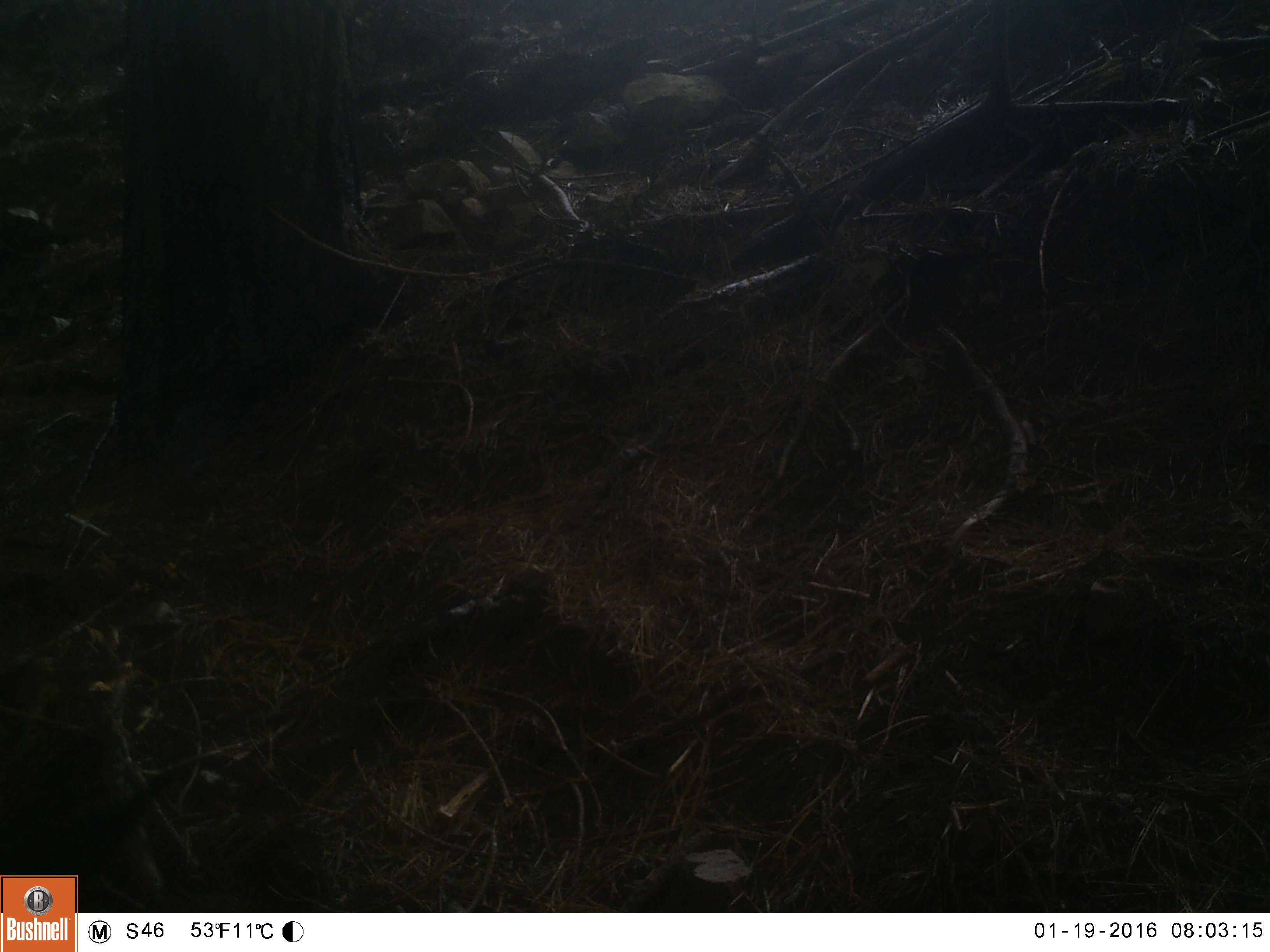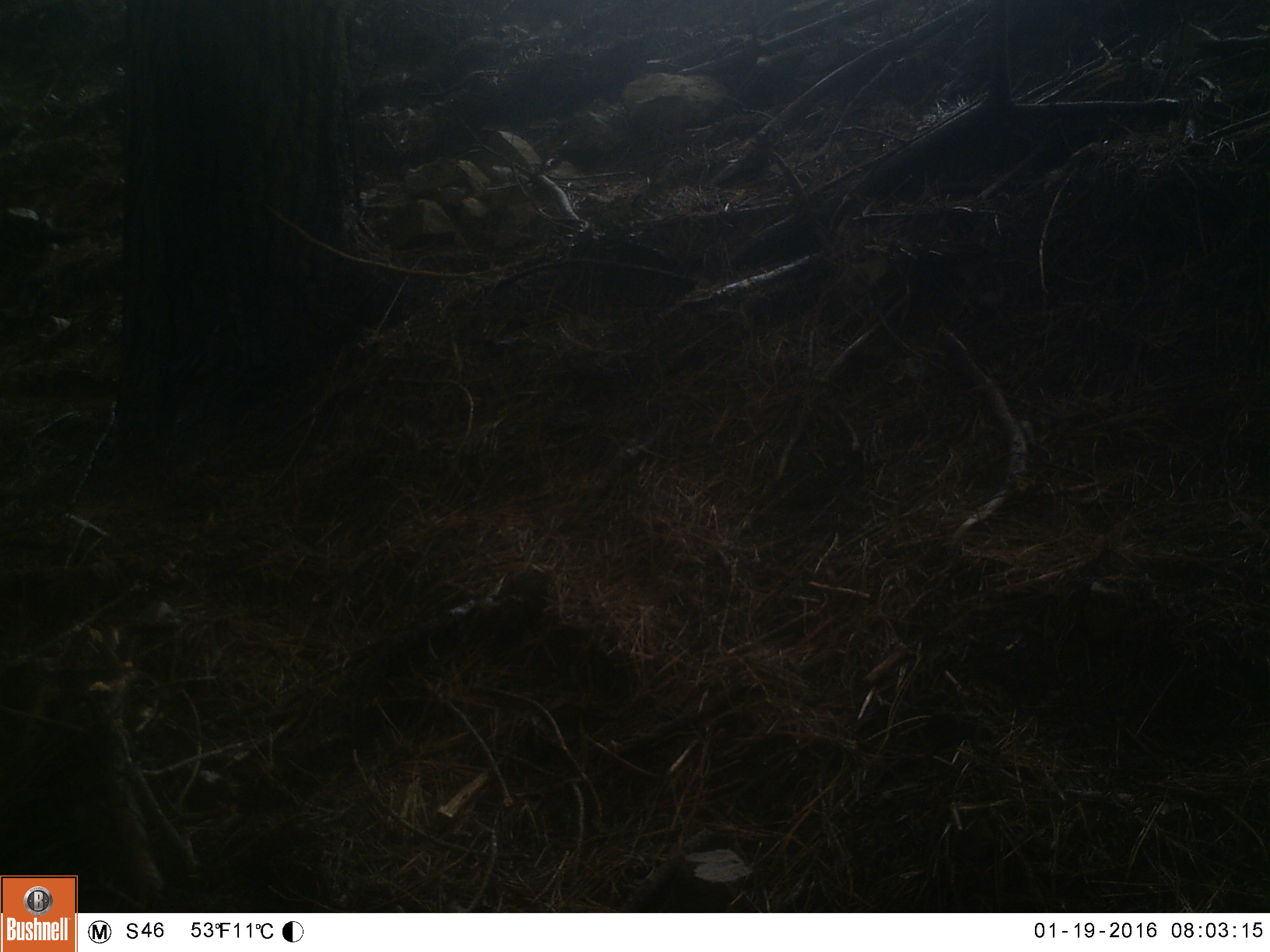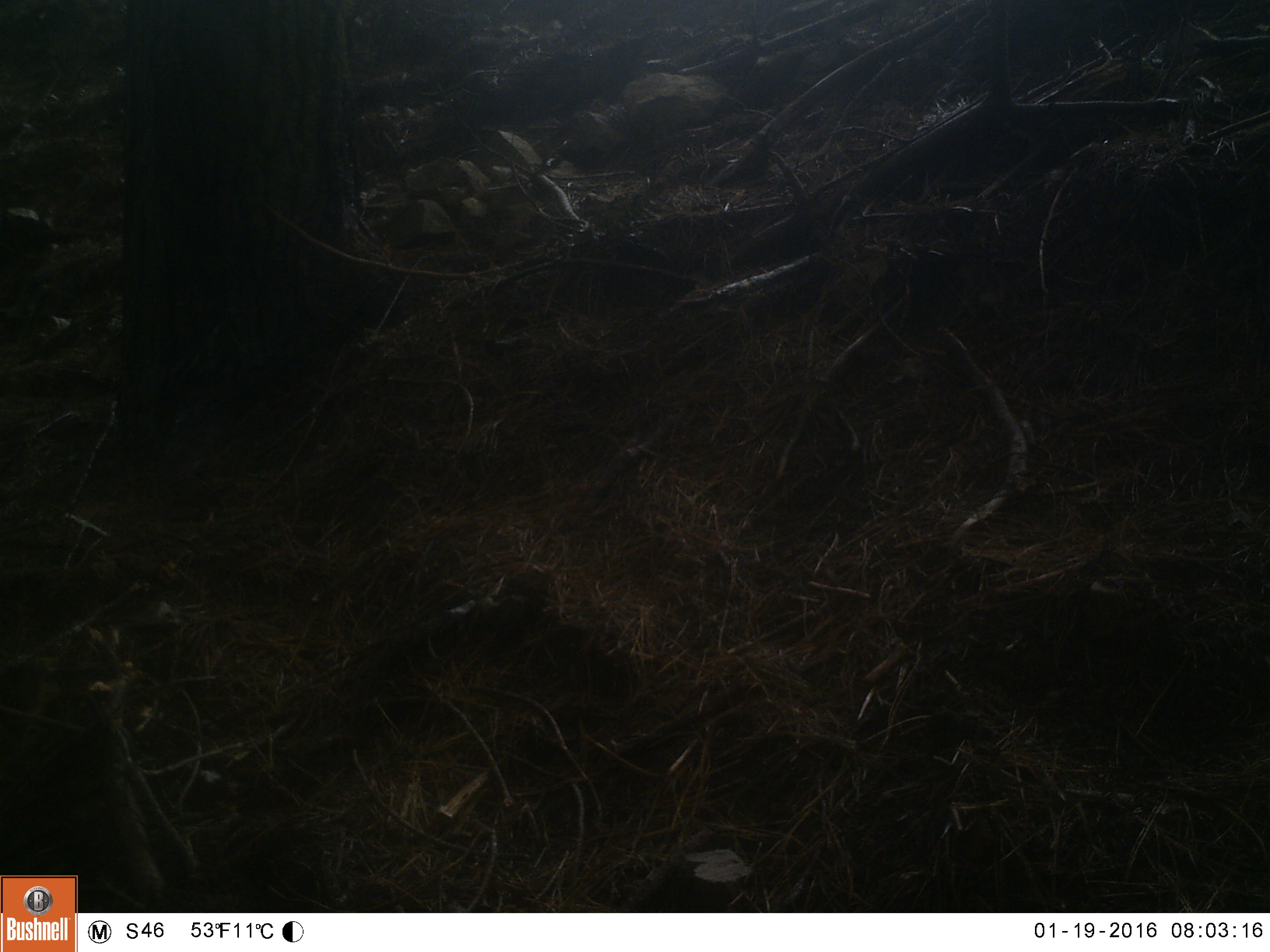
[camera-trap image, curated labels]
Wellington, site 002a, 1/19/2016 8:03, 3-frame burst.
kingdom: Animalia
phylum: Chordata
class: Aves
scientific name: Aves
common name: bird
Bird (Aves).